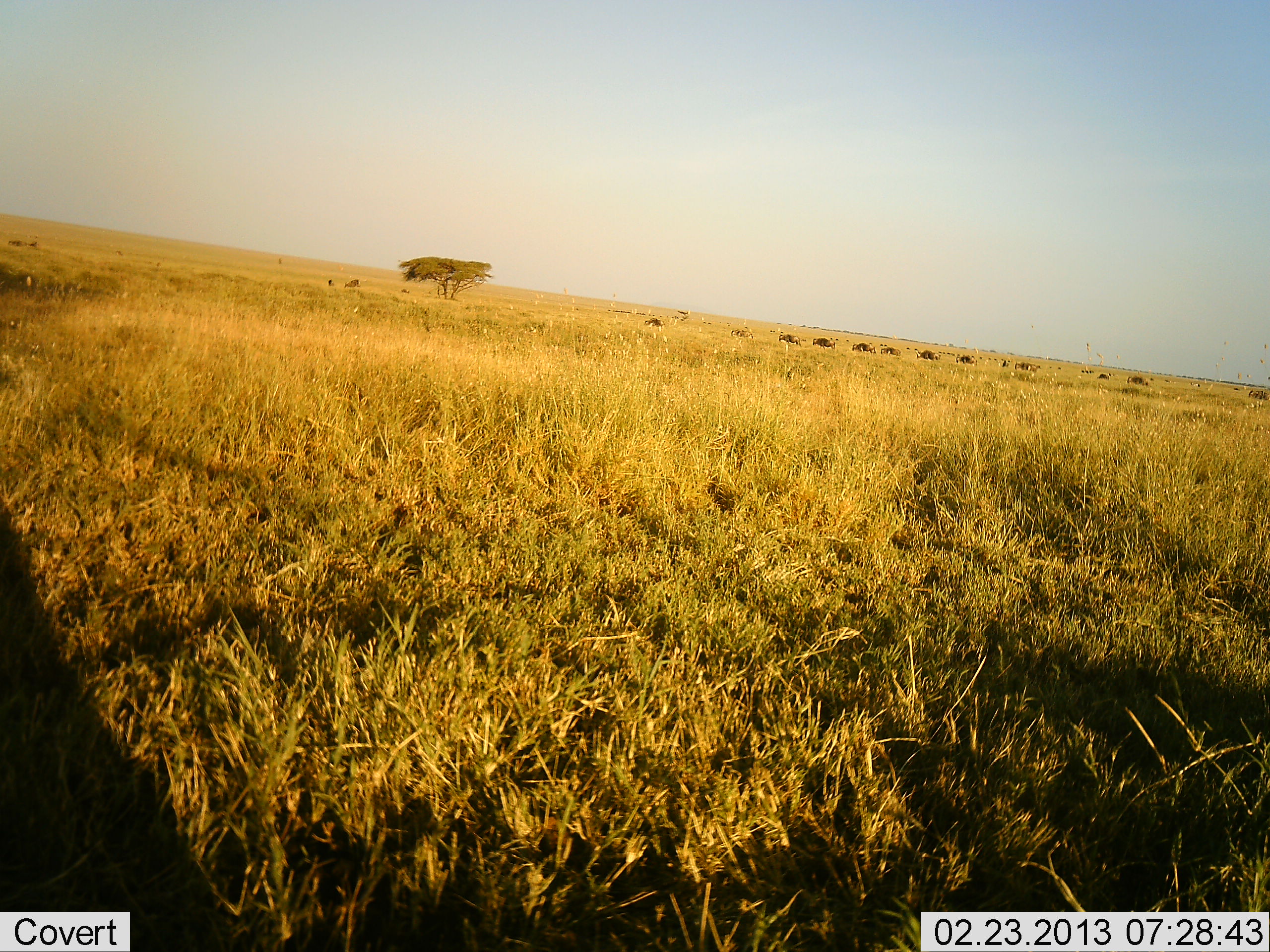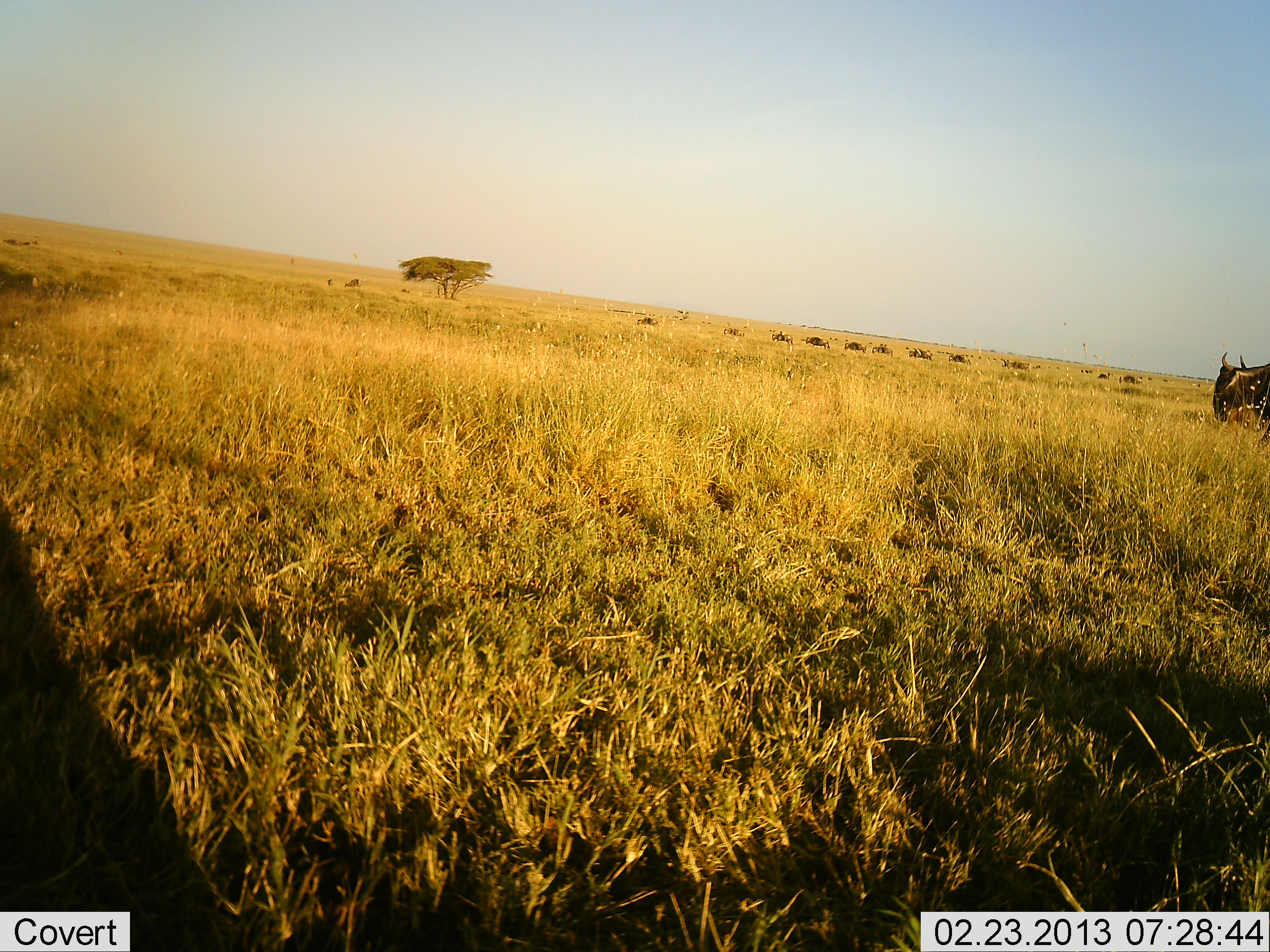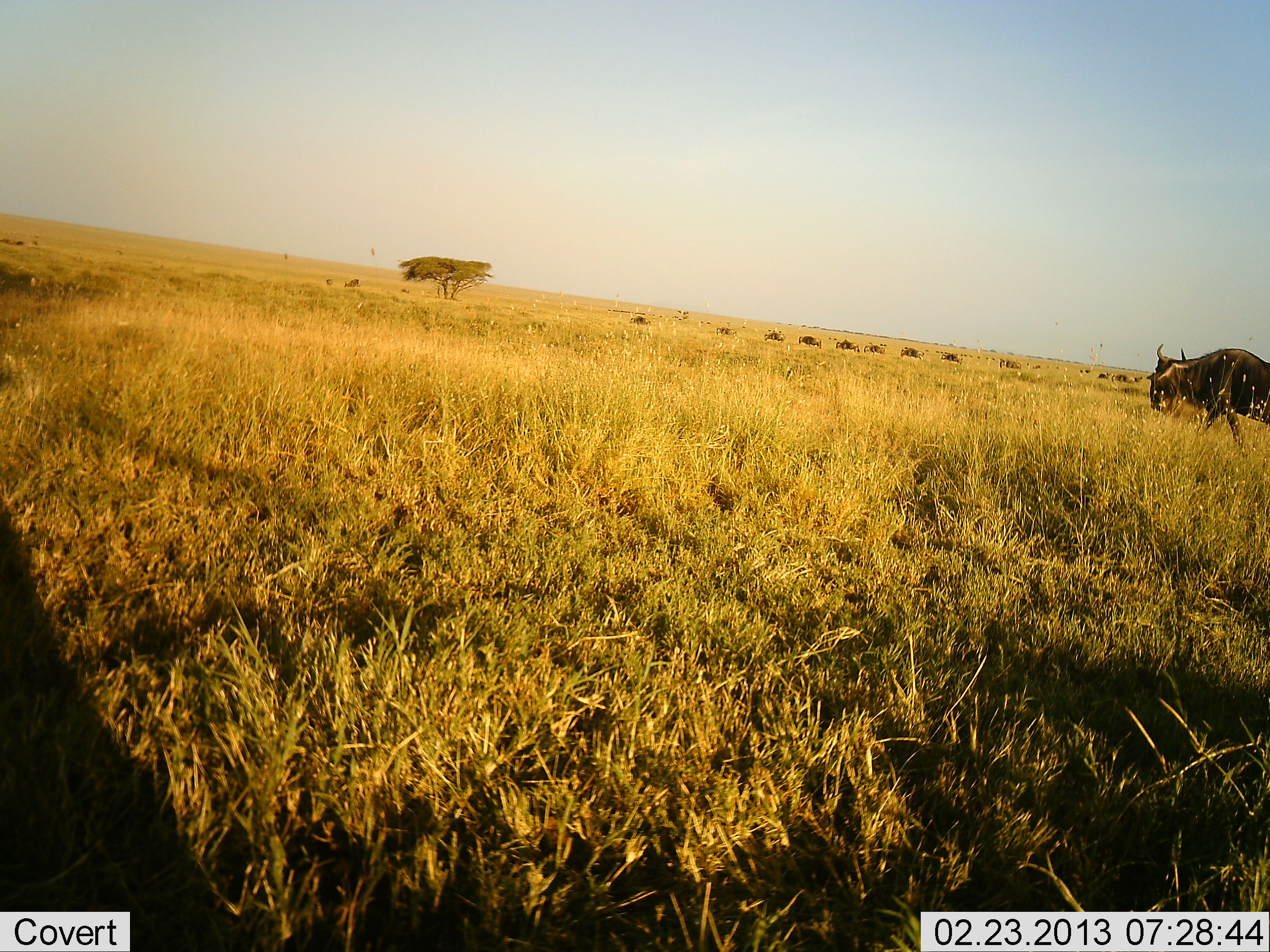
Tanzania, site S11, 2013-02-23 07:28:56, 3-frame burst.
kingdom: Animalia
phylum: Chordata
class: Mammalia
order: Artiodactyla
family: Bovidae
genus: Connochaetes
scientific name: Connochaetes taurinus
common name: blue wildebeest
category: wildebeest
Wildebeest (blue wildebeest) (Connochaetes taurinus), count 11-50. Behavior (volunteer vote fractions): standing 5%, resting 0%, moving 100%, interacting 0%. Young present (vote fraction): 0%. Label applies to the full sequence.